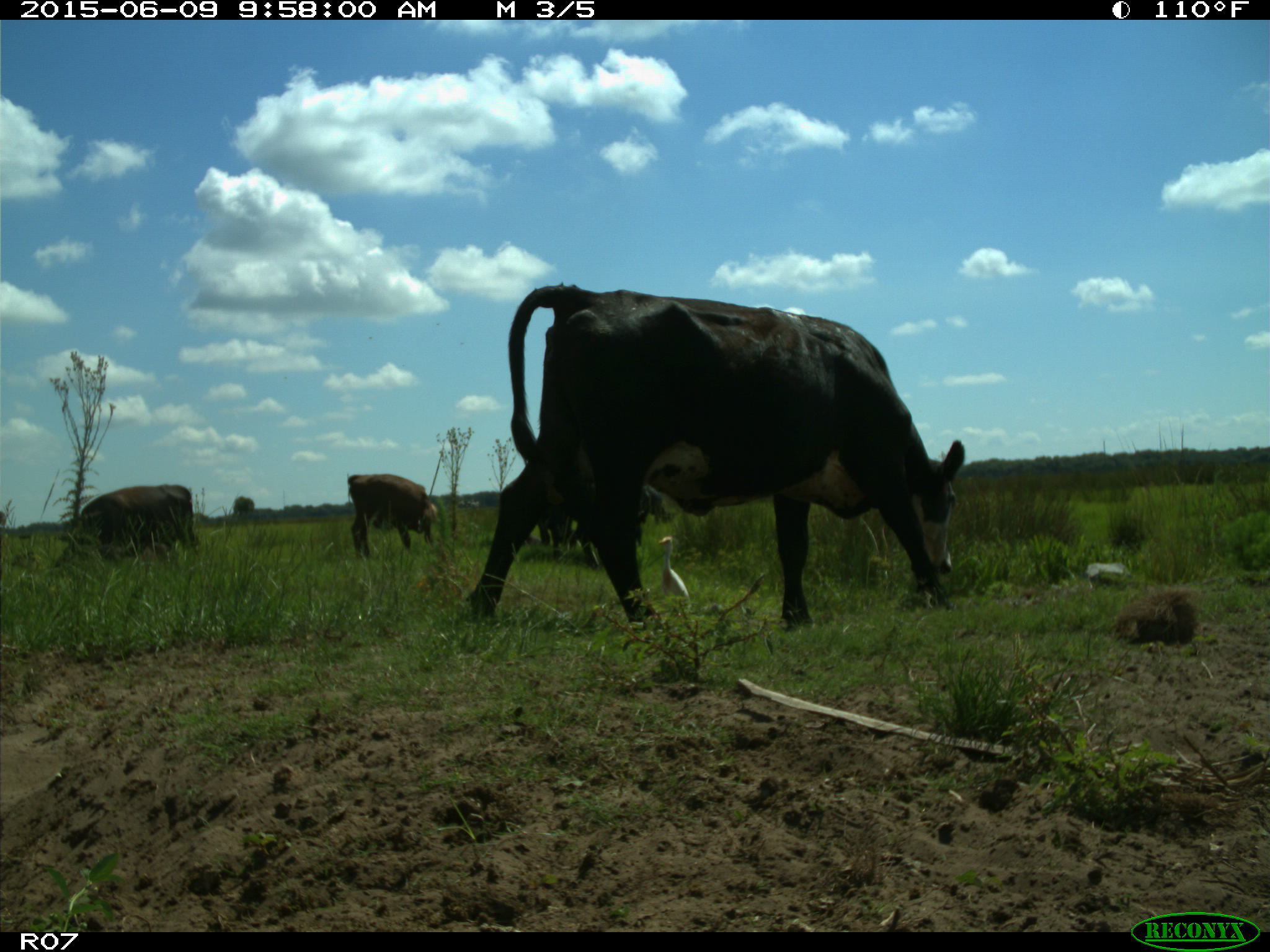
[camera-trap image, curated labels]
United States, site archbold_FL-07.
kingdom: Animalia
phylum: Chordata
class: Mammalia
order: Artiodactyla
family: Bovidae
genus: Bos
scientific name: Bos taurus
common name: domestic cow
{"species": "Bos taurus (domestic cow)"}